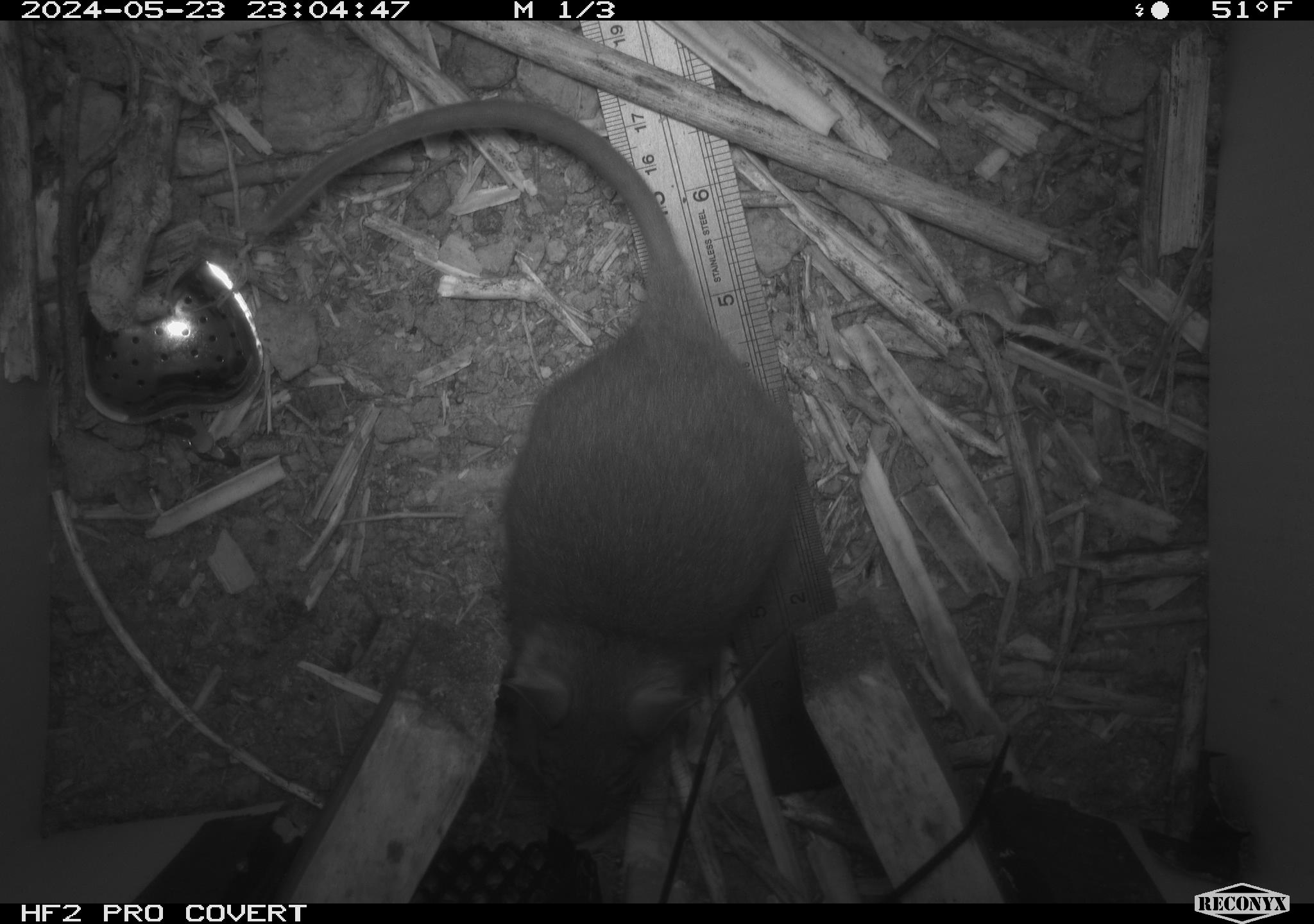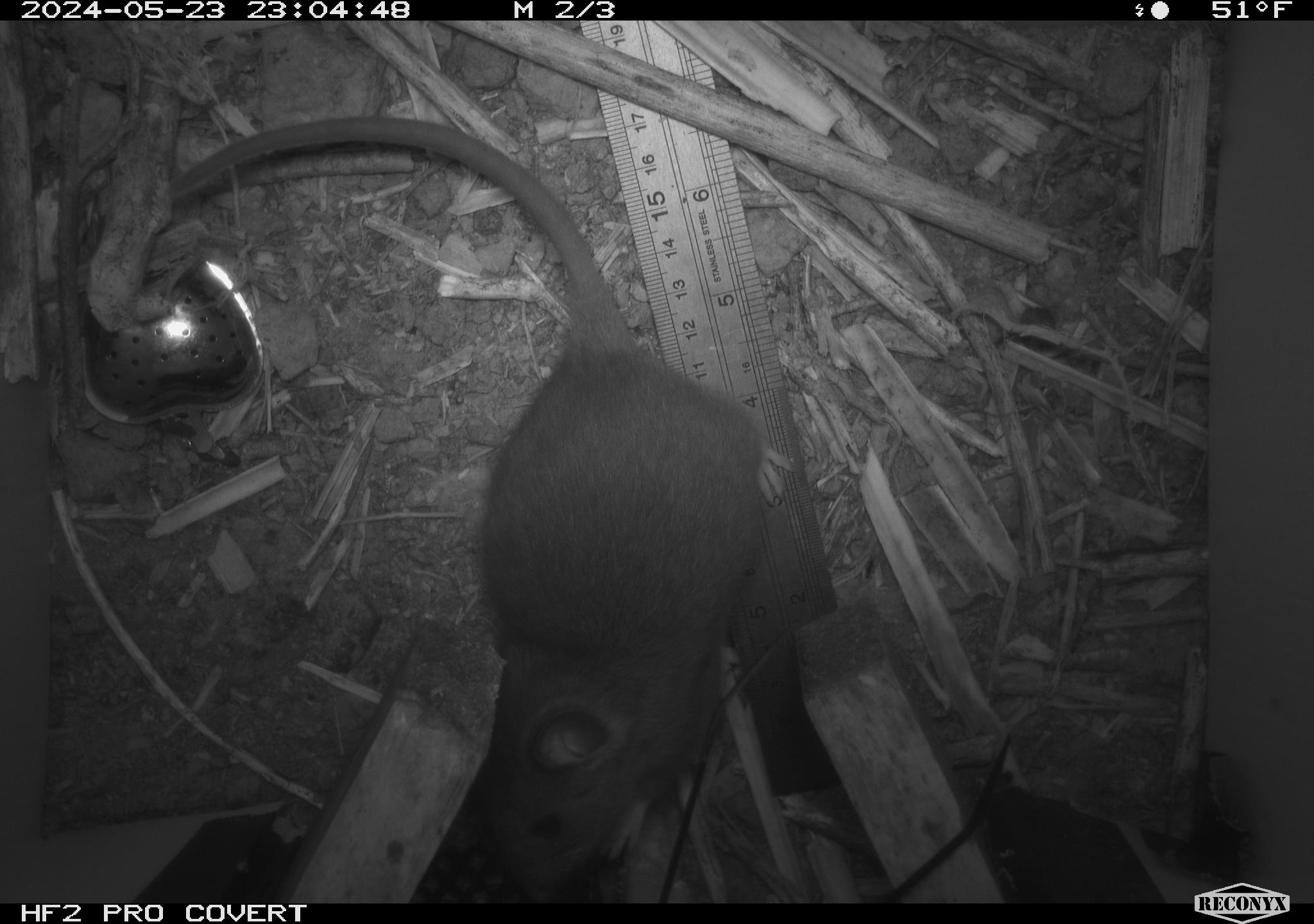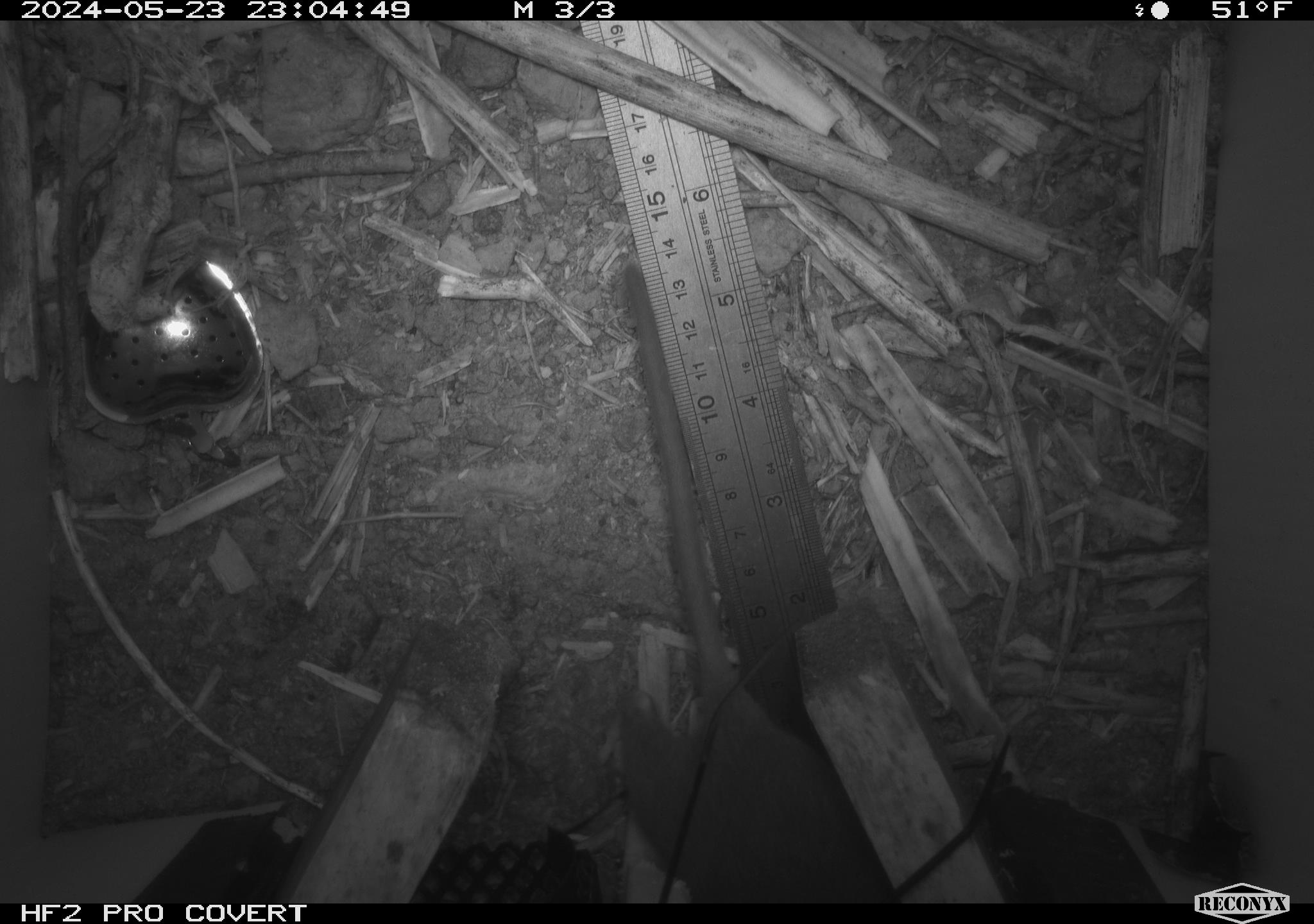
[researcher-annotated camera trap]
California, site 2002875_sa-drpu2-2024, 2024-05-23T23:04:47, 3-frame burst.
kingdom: Animalia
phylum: Chordata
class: Mammalia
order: Rodentia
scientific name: Rodentia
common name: rodent